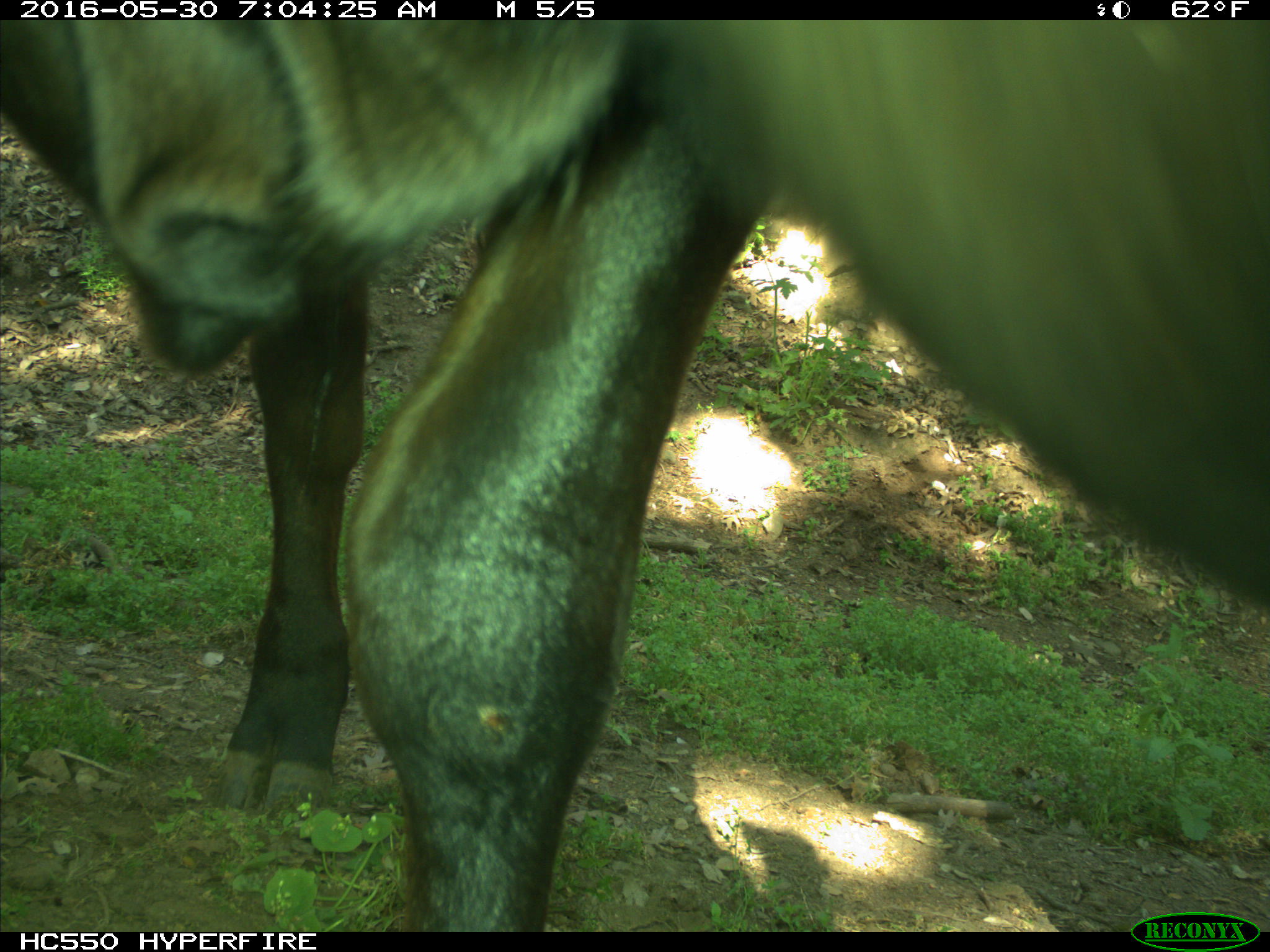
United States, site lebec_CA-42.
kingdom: Animalia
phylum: Chordata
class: Mammalia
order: Artiodactyla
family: Bovidae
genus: Bos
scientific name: Bos taurus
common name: domestic cow